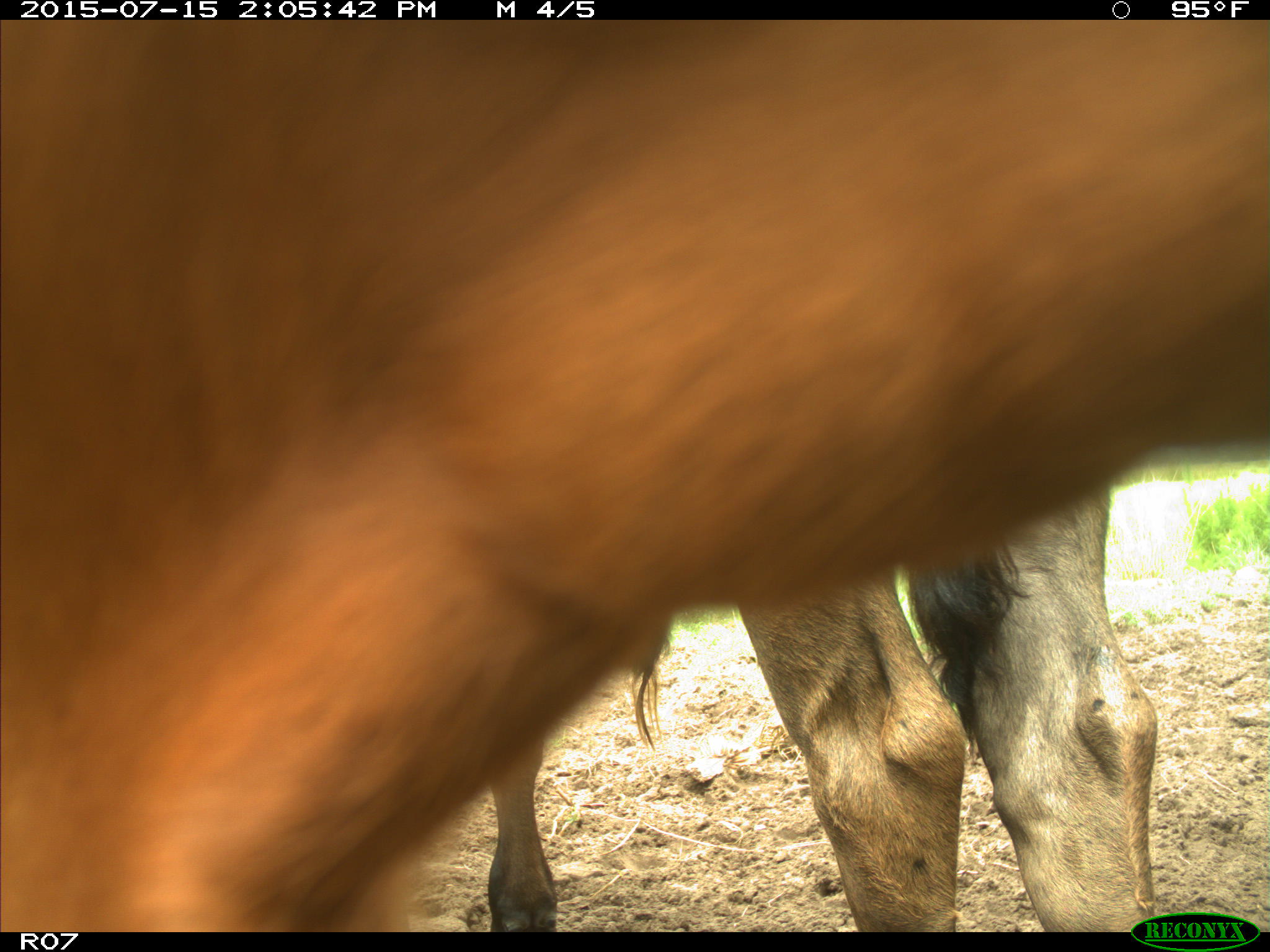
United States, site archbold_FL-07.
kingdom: Animalia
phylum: Chordata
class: Mammalia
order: Artiodactyla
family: Bovidae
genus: Bos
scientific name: Bos taurus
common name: domestic cow